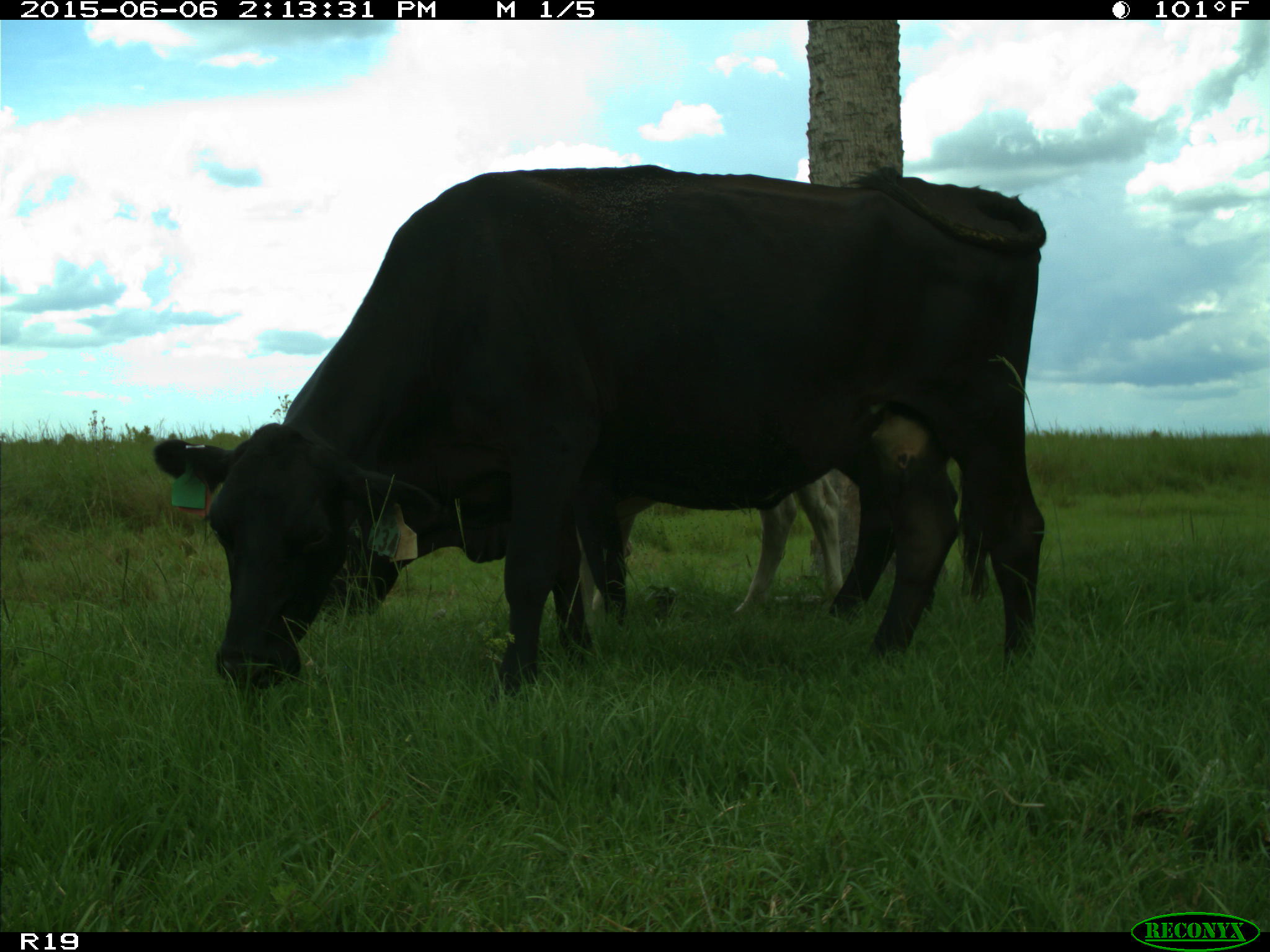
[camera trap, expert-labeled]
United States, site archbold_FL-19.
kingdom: Animalia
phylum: Chordata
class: Mammalia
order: Artiodactyla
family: Bovidae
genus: Bos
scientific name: Bos taurus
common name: domestic cow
Bos taurus (domestic cow).